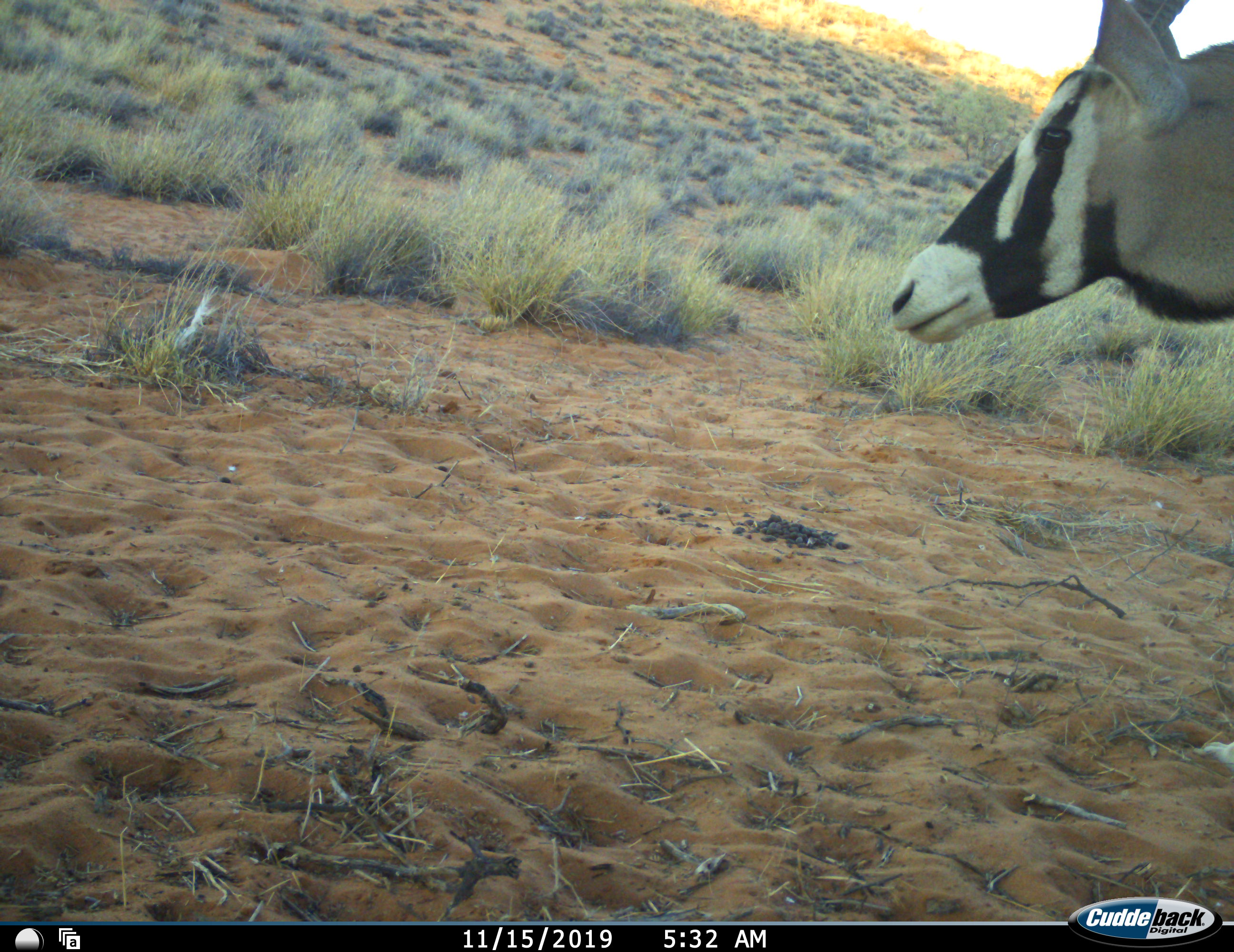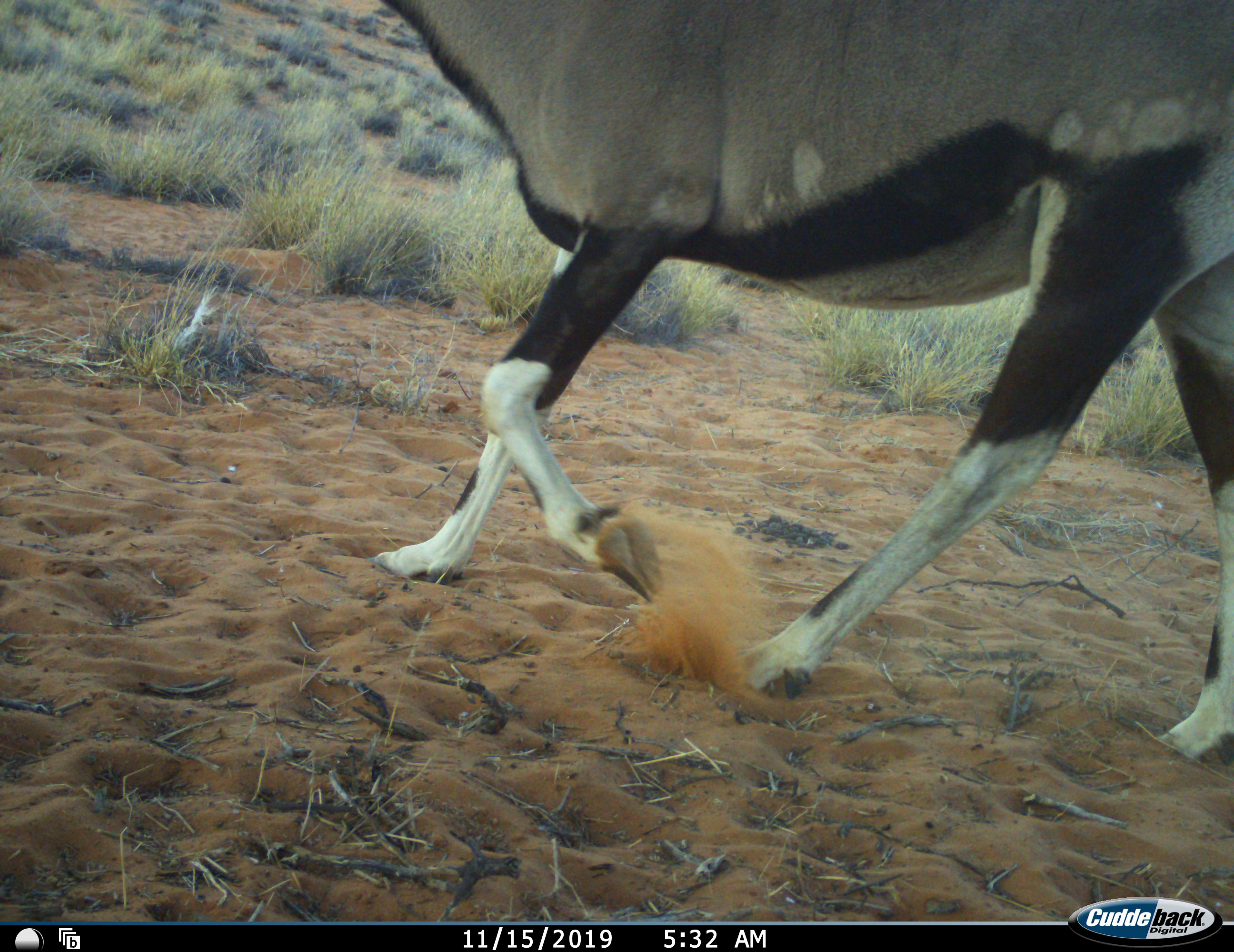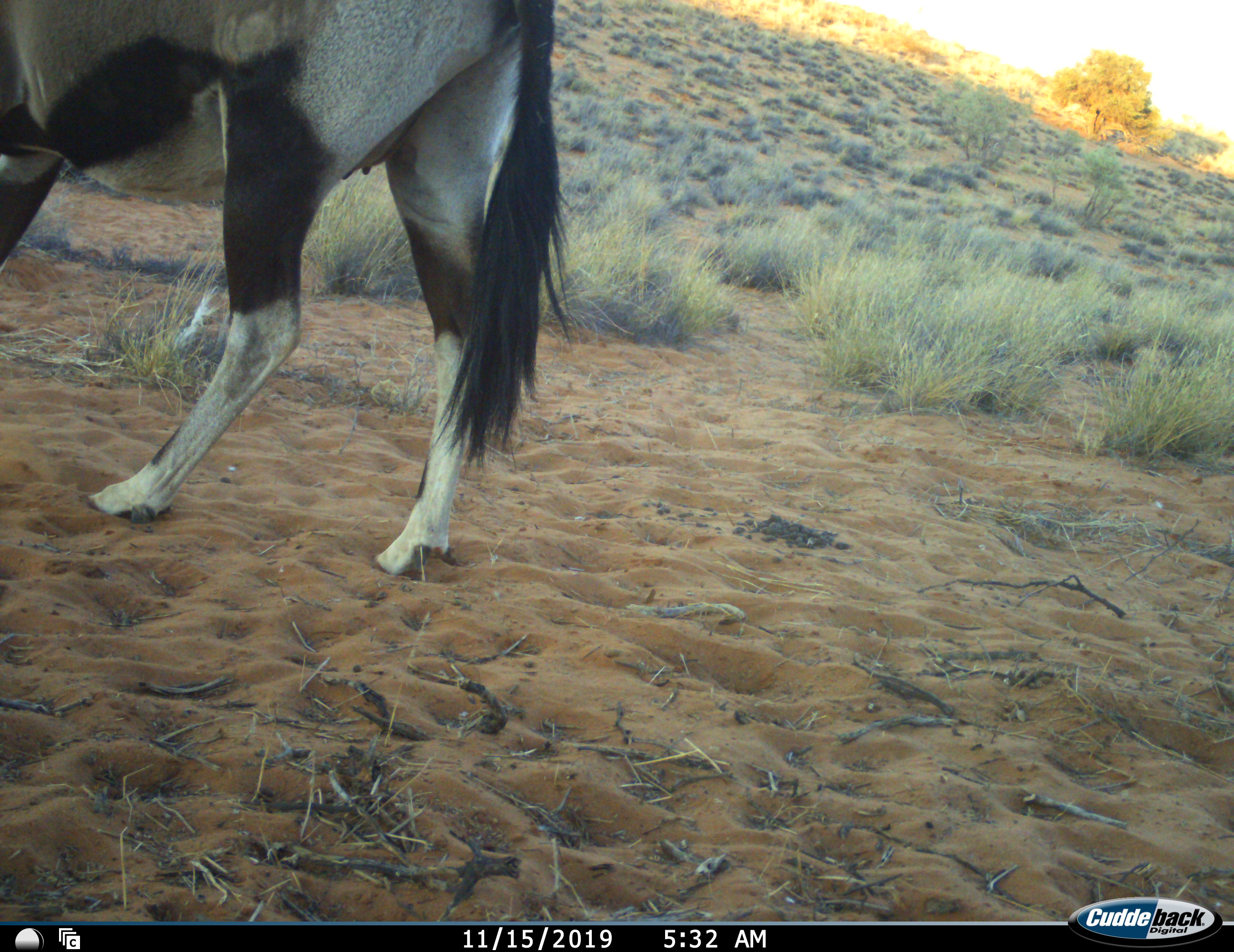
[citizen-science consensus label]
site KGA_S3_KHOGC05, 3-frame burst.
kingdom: Animalia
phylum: Chordata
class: Mammalia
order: Artiodactyla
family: Bovidae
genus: Oryx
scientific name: Oryx gazella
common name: gemsbok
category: oryx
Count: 1.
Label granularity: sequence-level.